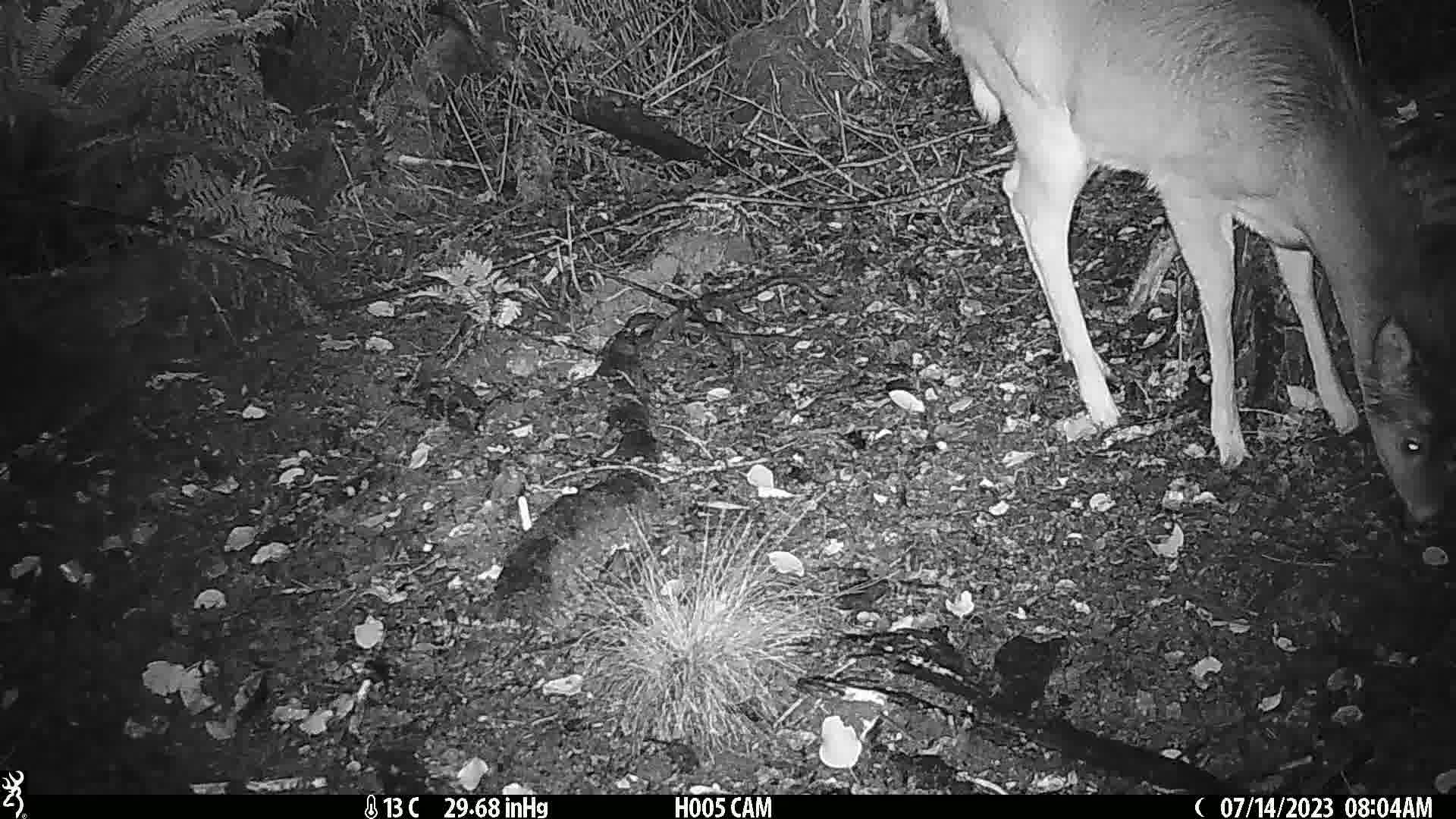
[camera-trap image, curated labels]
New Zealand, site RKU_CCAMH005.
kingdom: Animalia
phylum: Chordata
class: Mammalia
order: Artiodactyla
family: Cervidae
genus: Odocoileus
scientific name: Odocoileus virginianus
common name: white-tailed deer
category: white tailed deer